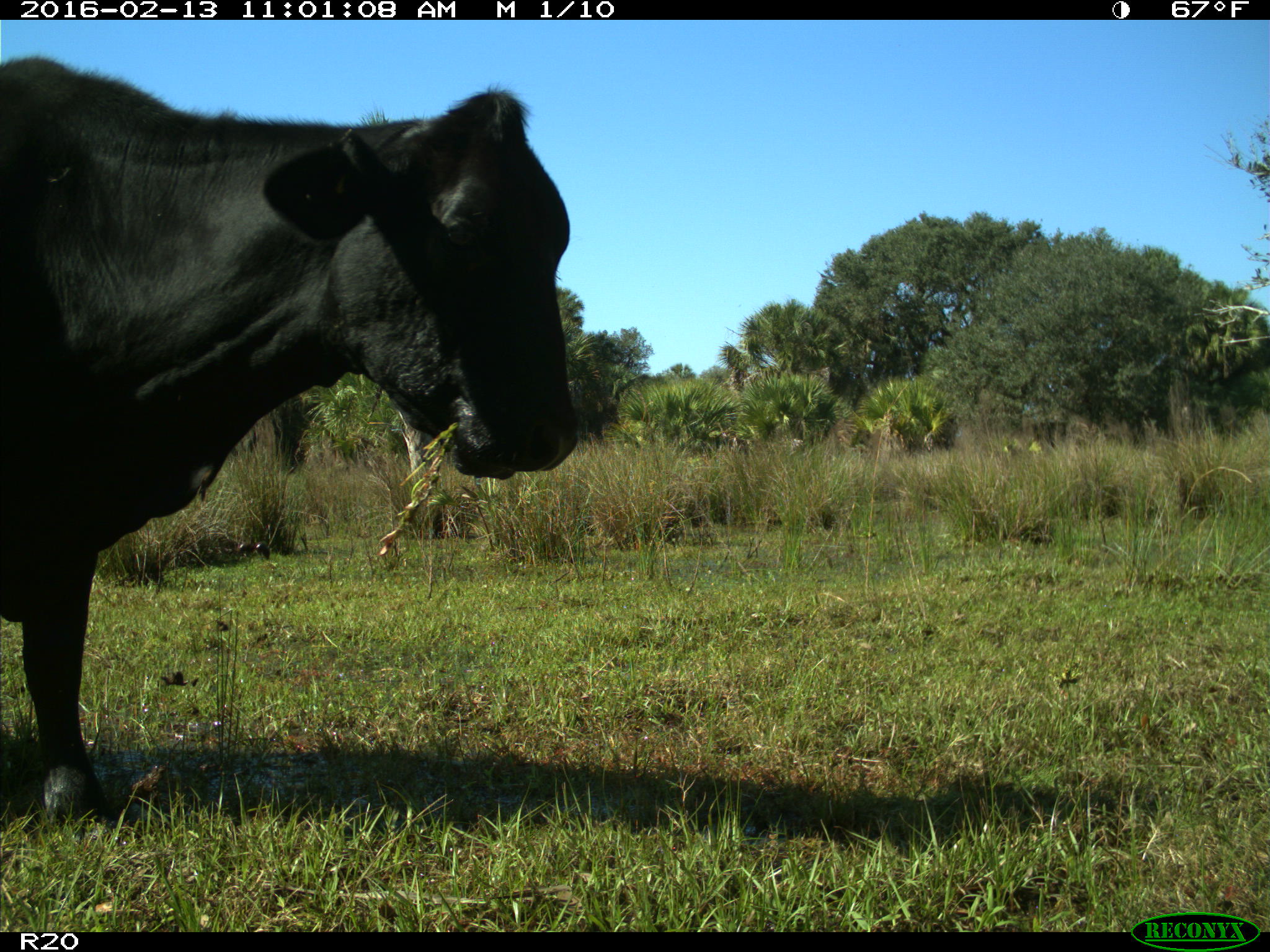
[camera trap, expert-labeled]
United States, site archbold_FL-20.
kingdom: Animalia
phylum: Chordata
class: Mammalia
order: Artiodactyla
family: Bovidae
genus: Bos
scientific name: Bos taurus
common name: domestic cow